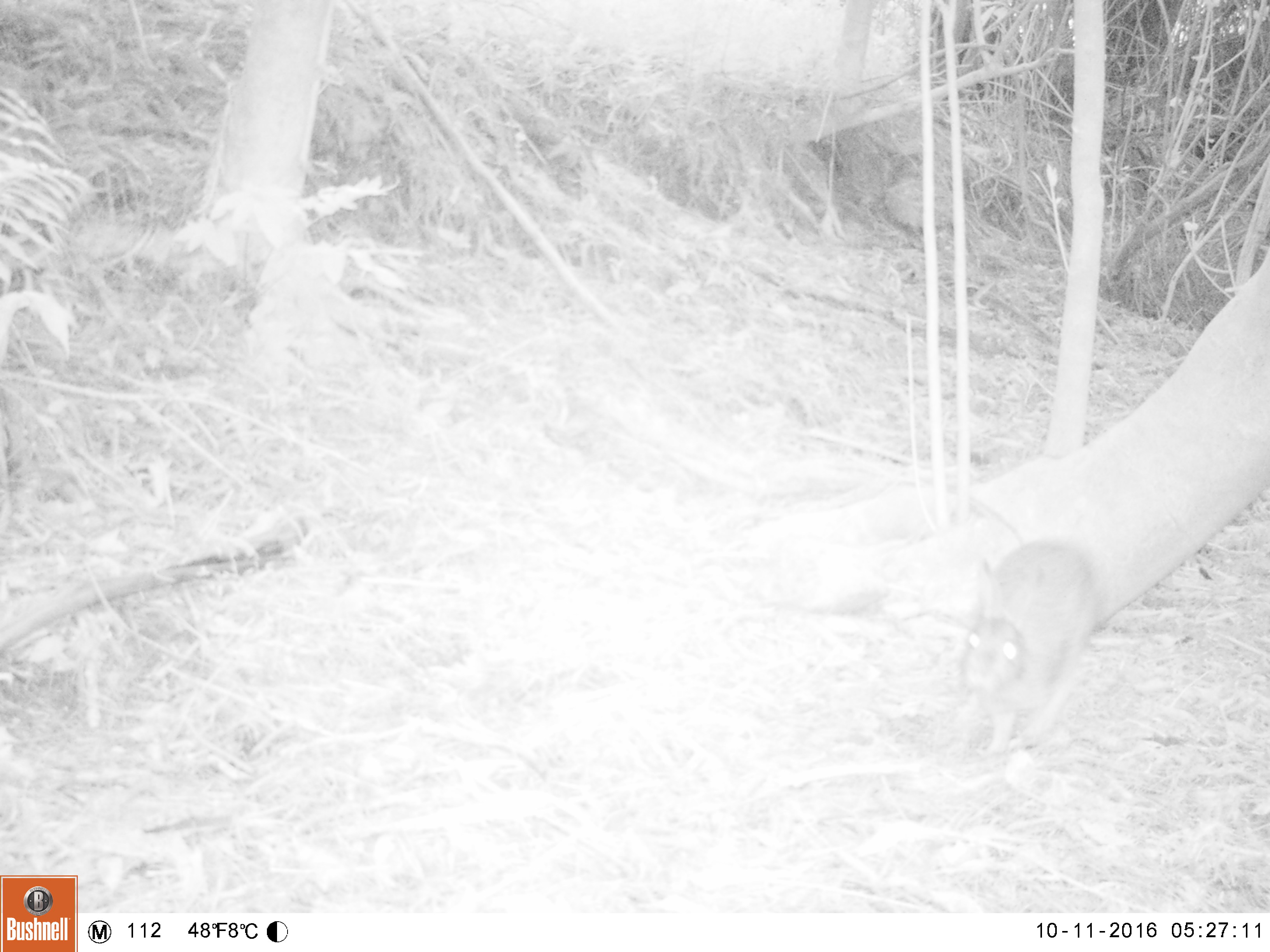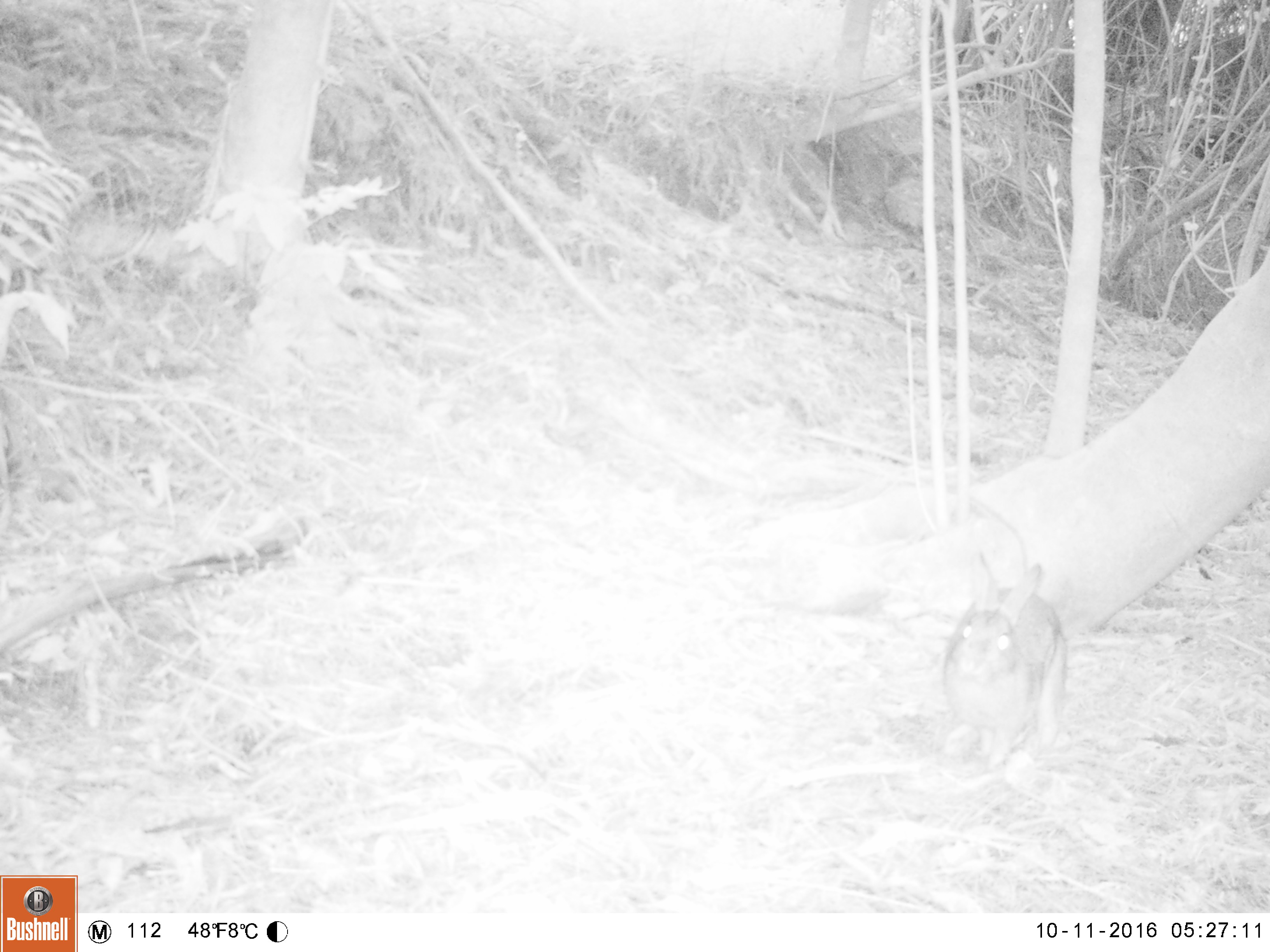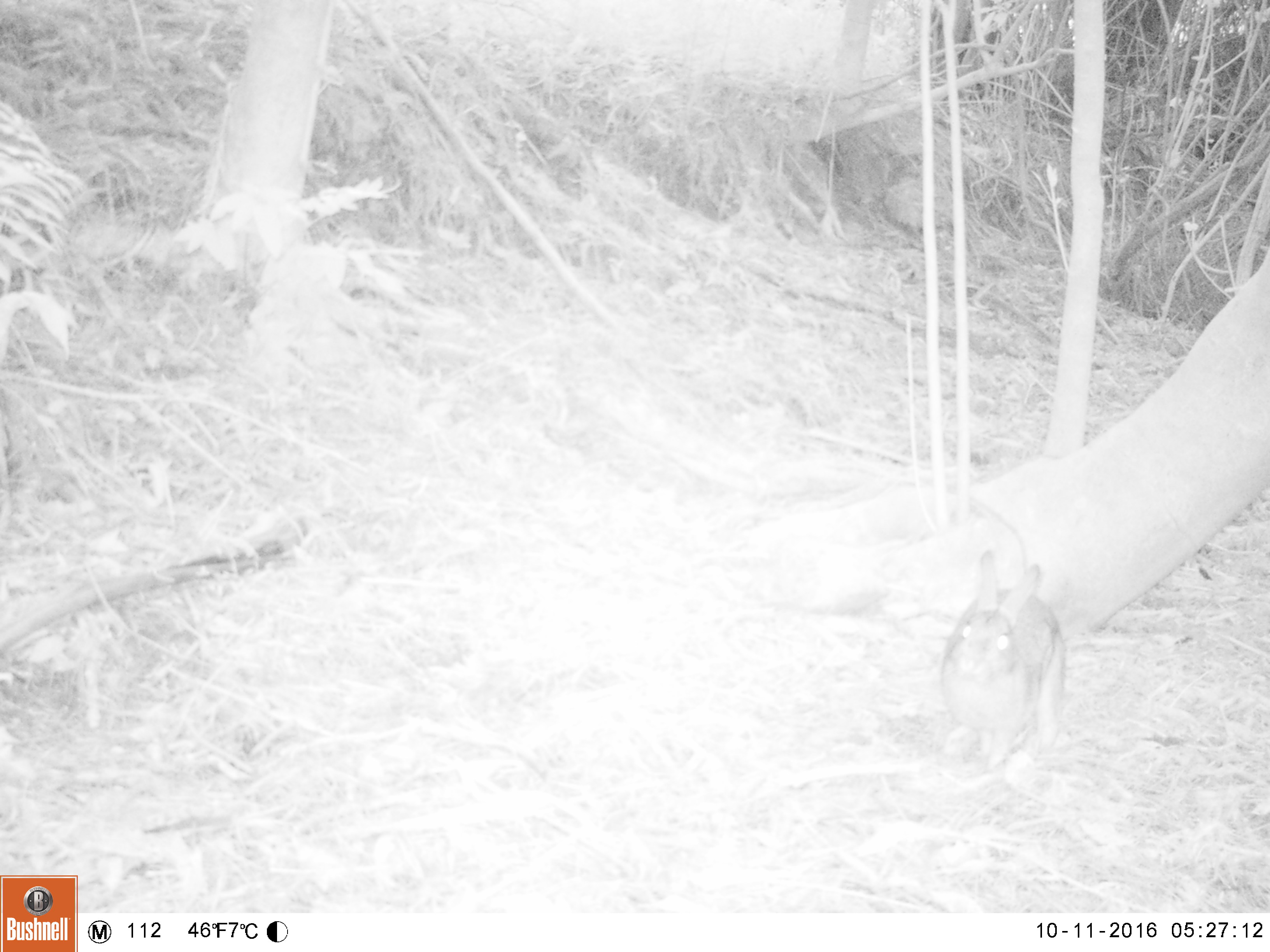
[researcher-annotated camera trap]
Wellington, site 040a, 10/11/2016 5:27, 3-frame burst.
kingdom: Animalia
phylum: Chordata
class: Mammalia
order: Lagomorpha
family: Leporidae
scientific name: Leporidae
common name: rabbit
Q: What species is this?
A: Rabbit (Leporidae).